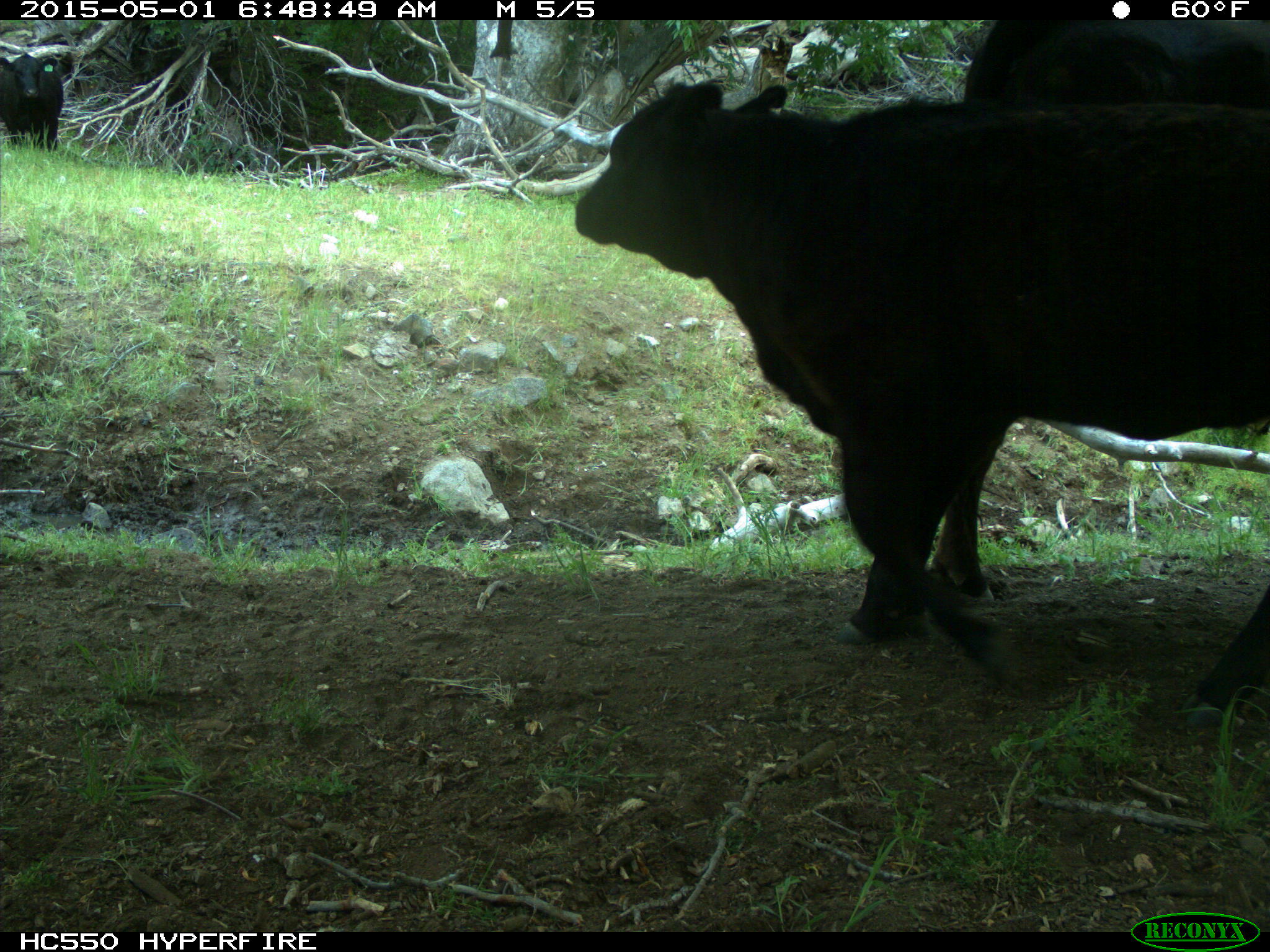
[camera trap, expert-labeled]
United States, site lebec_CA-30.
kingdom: Animalia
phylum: Chordata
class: Mammalia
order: Artiodactyla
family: Bovidae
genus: Bos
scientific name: Bos taurus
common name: domestic cow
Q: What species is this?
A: Bos taurus (domestic cow).